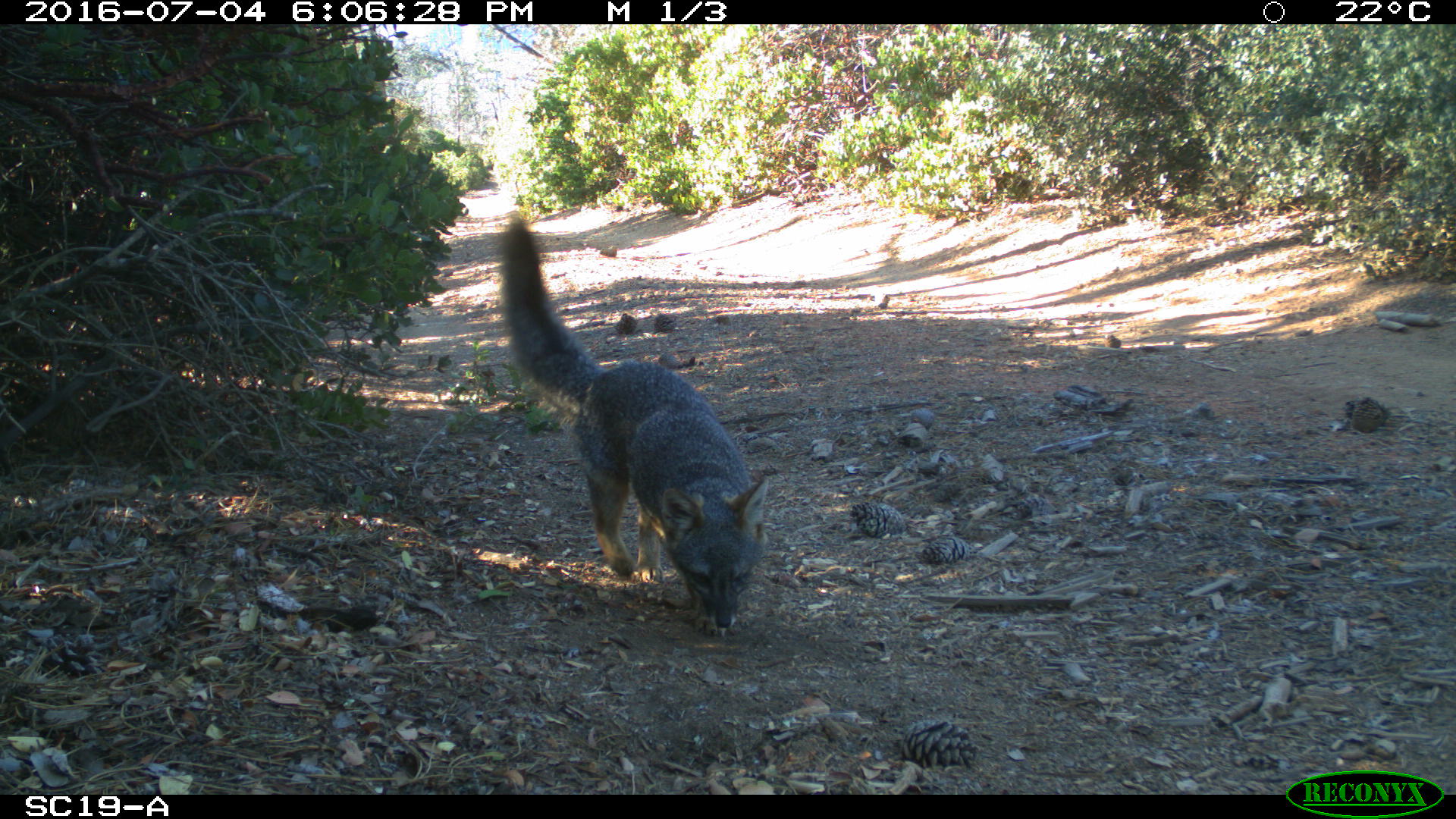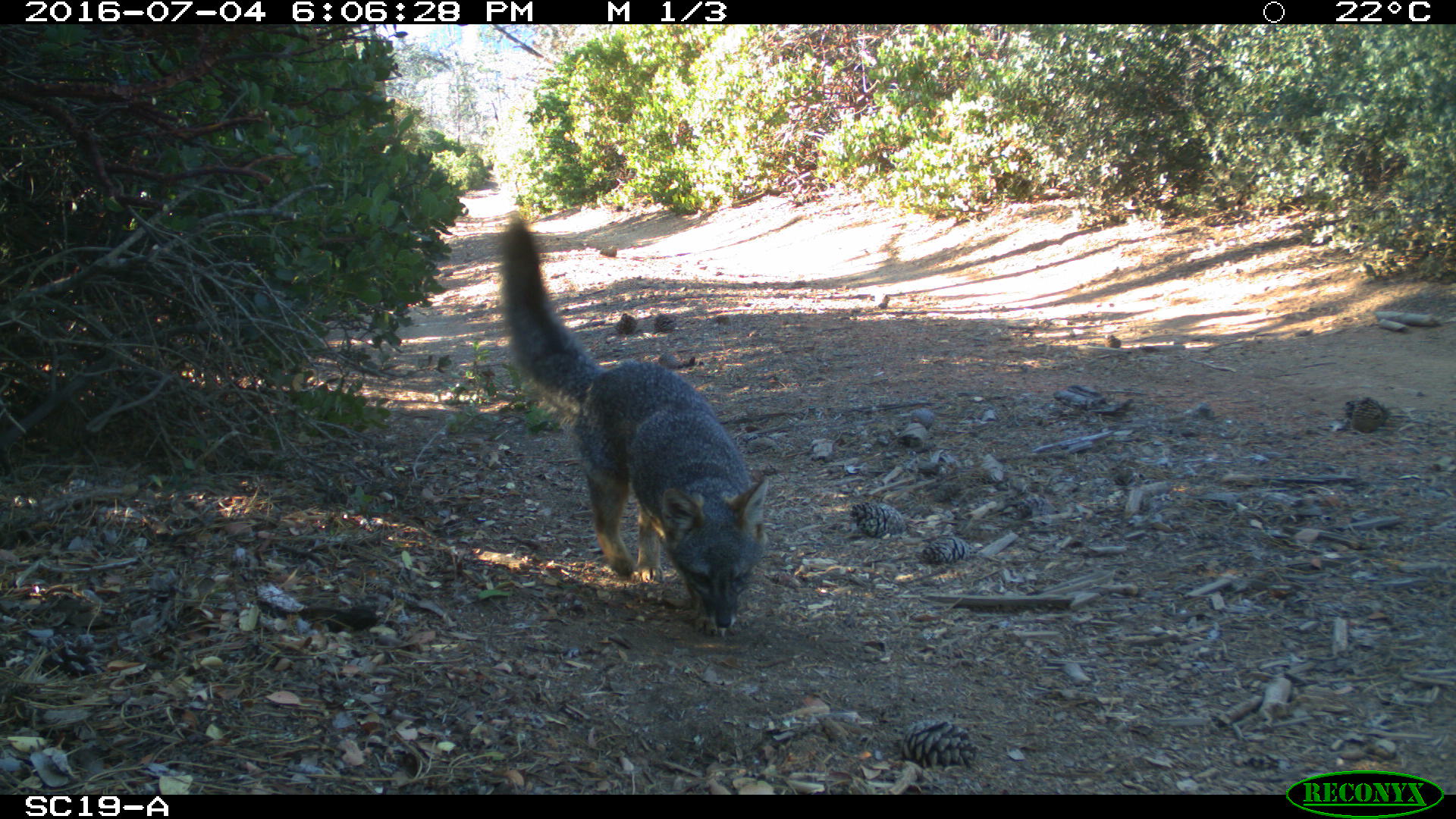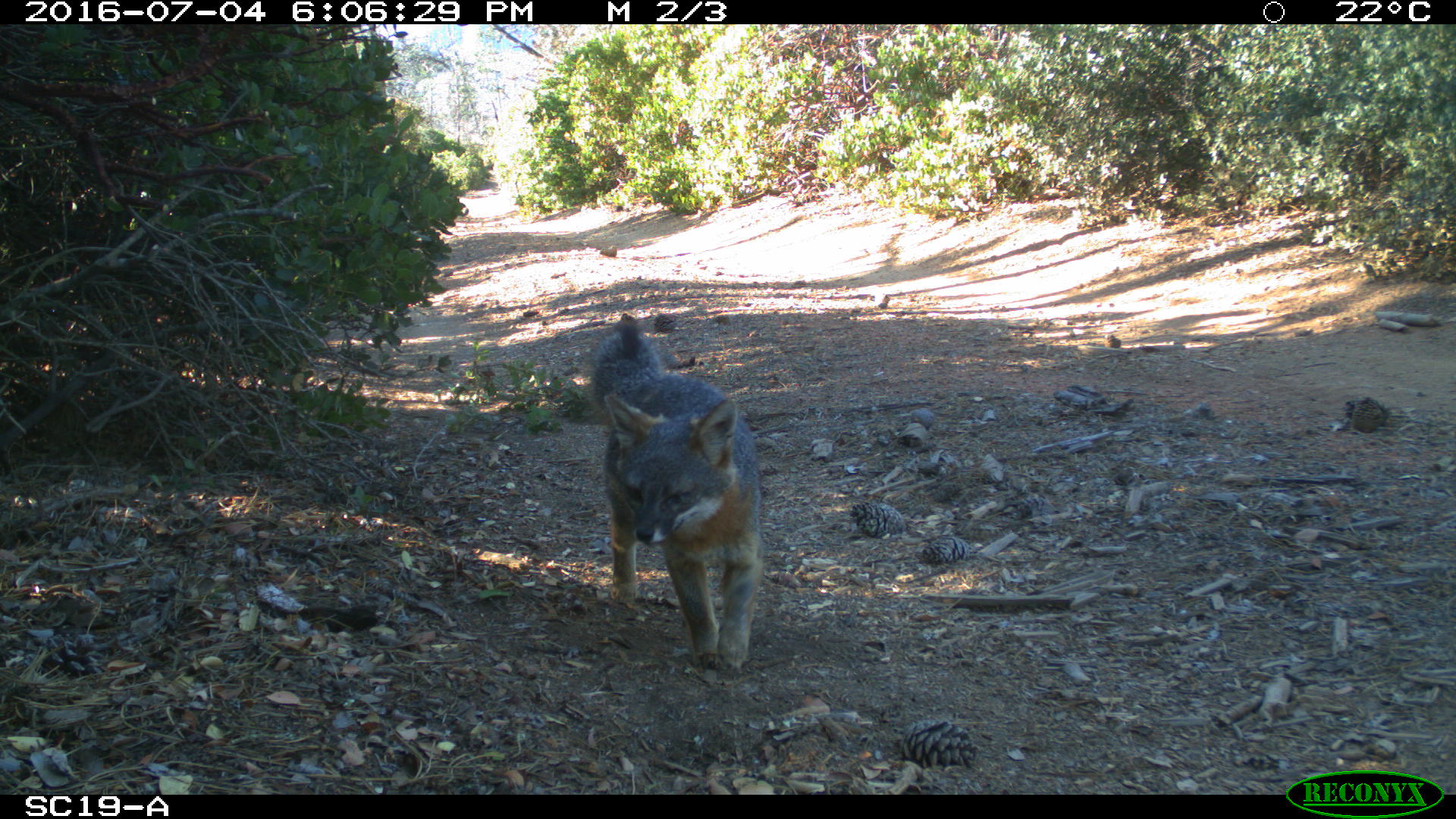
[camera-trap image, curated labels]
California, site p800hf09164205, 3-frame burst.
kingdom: Animalia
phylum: Chordata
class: Mammalia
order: Carnivora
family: Canidae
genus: Urocyon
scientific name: Urocyon littoralis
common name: island fox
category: fox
Fox (island fox) (Urocyon littoralis).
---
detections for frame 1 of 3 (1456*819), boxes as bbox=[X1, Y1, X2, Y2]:
fox: bbox=[491, 212, 795, 637]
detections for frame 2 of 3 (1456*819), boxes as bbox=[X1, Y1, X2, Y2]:
fox: bbox=[501, 212, 767, 637]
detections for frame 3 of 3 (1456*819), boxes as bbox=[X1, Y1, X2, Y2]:
fox: bbox=[589, 319, 764, 673]